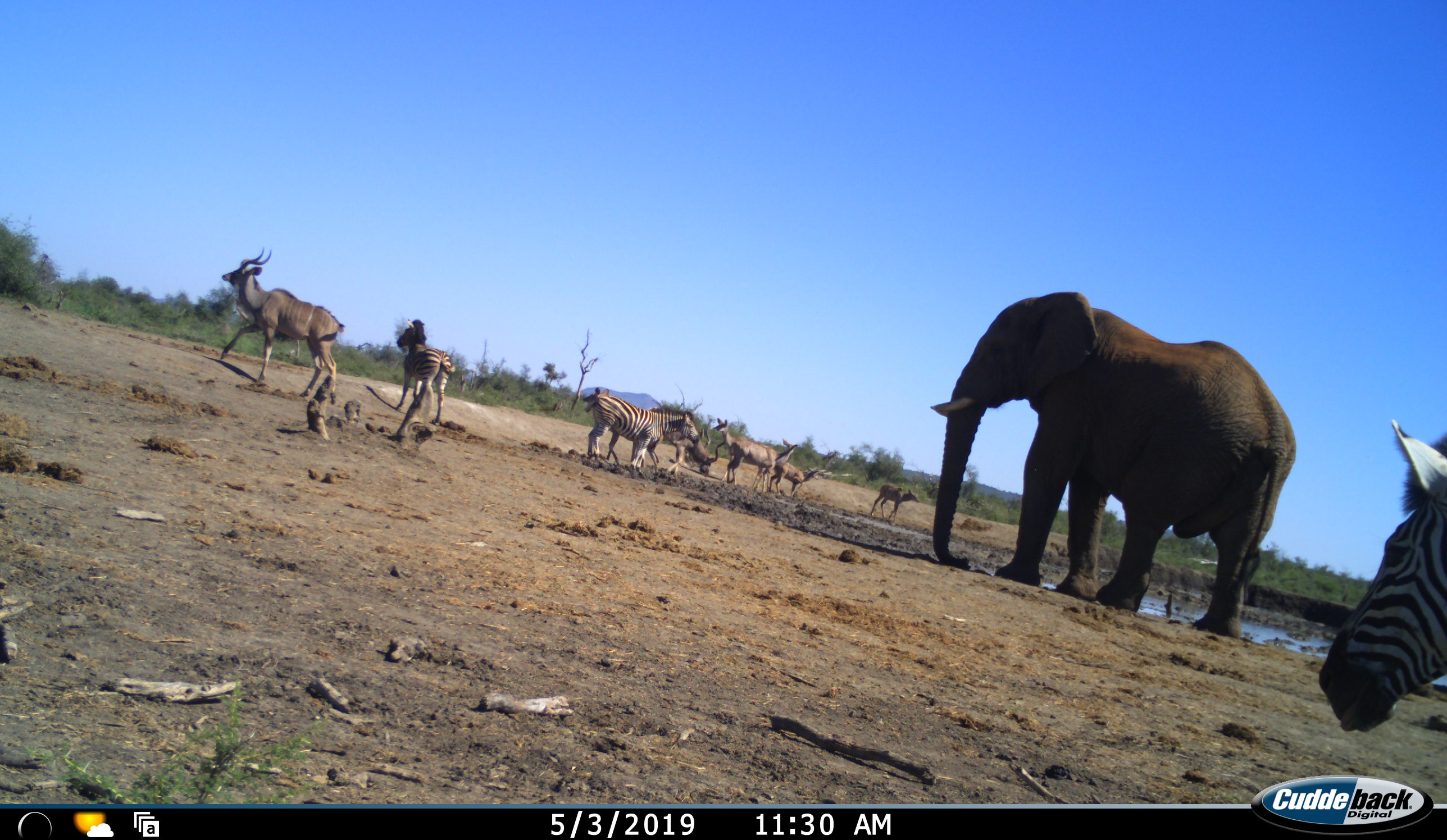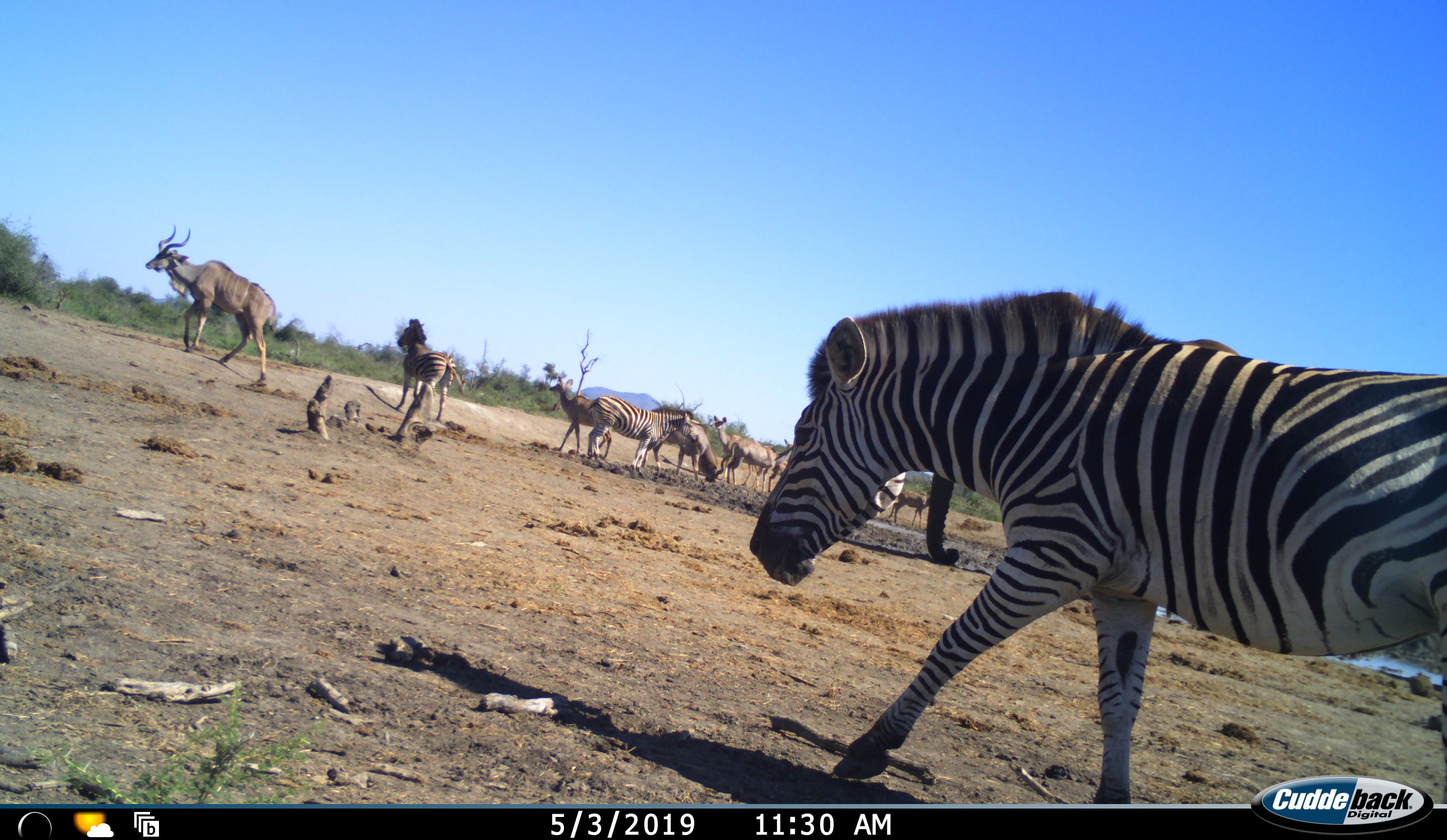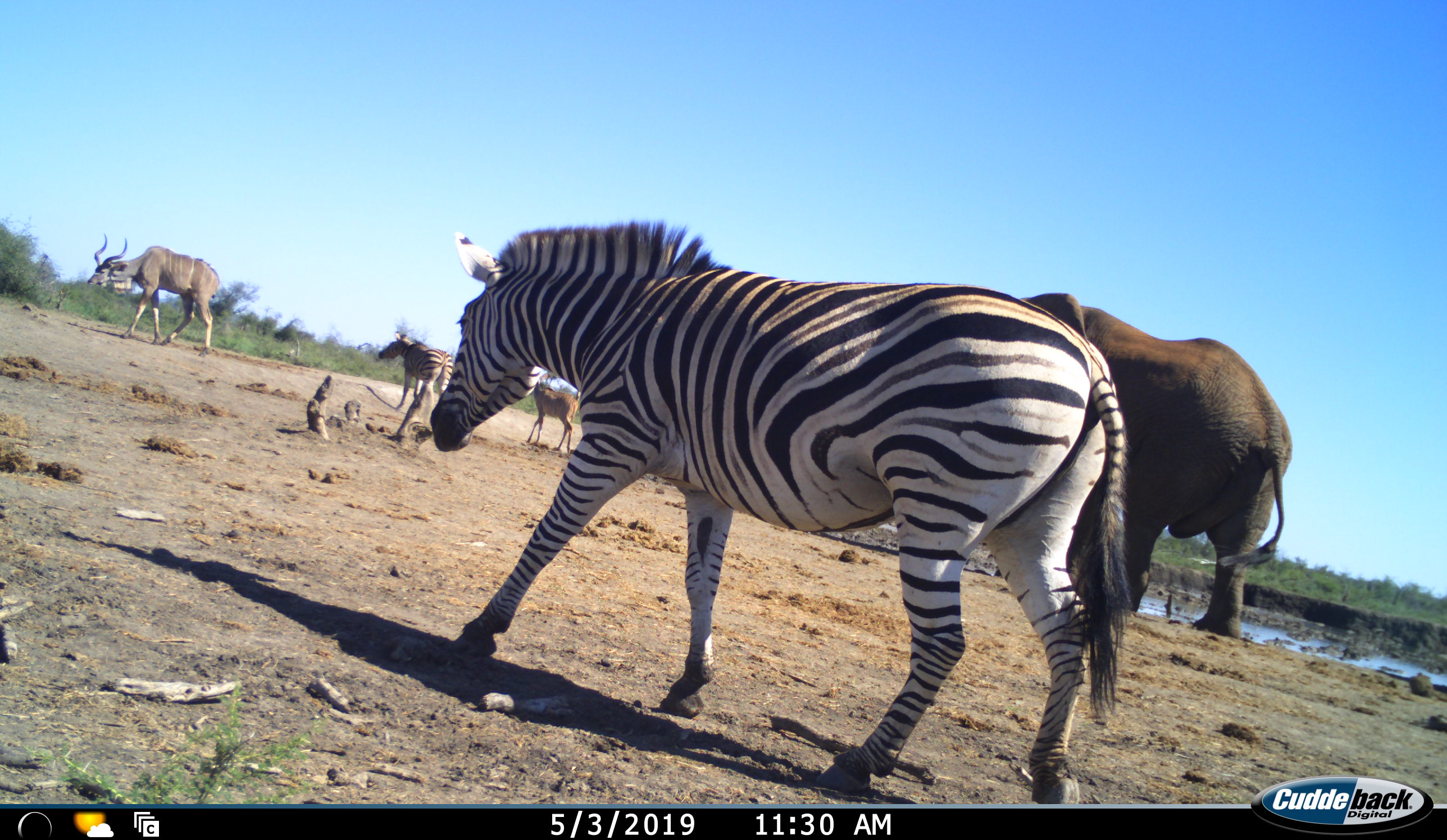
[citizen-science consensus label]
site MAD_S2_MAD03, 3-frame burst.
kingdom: Animalia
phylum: Chordata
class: Mammalia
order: Proboscidea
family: Elephantidae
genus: Loxodonta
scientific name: Loxodonta africana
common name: african bush elephant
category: elephant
Elephant (african bush elephant) (Loxodonta africana), count 1. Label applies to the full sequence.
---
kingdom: Animalia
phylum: Chordata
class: Mammalia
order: Artiodactyla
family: Bovidae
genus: Tragelaphus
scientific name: Tragelaphus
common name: kudu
Kudu (Tragelaphus), count 5. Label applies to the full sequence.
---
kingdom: Animalia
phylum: Chordata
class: Mammalia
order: Perissodactyla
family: Equidae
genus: Equus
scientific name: Equus quagga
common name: plains zebra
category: zebraplains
Zebraplains (plains zebra) (Equus quagga), count 3. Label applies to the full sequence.